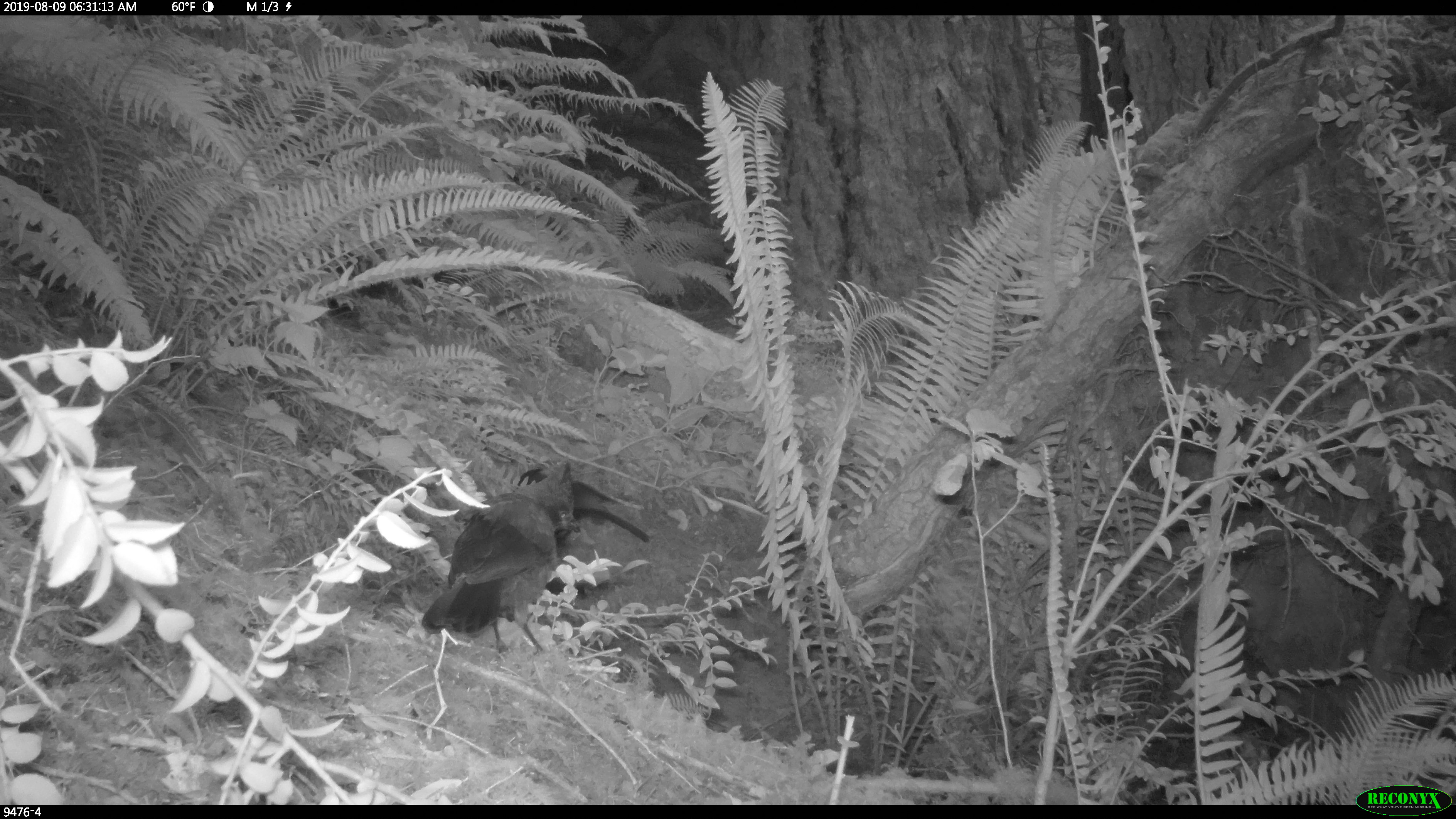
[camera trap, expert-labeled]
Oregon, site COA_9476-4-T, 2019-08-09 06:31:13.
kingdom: Animalia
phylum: Chordata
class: Aves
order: Passeriformes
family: Corvidae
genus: Cyanocitta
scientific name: Cyanocitta stelleri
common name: steller's jay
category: stellers jay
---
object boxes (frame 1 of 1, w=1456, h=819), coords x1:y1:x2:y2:
stellers jay: 426:459:574:646; 572:476:649:546